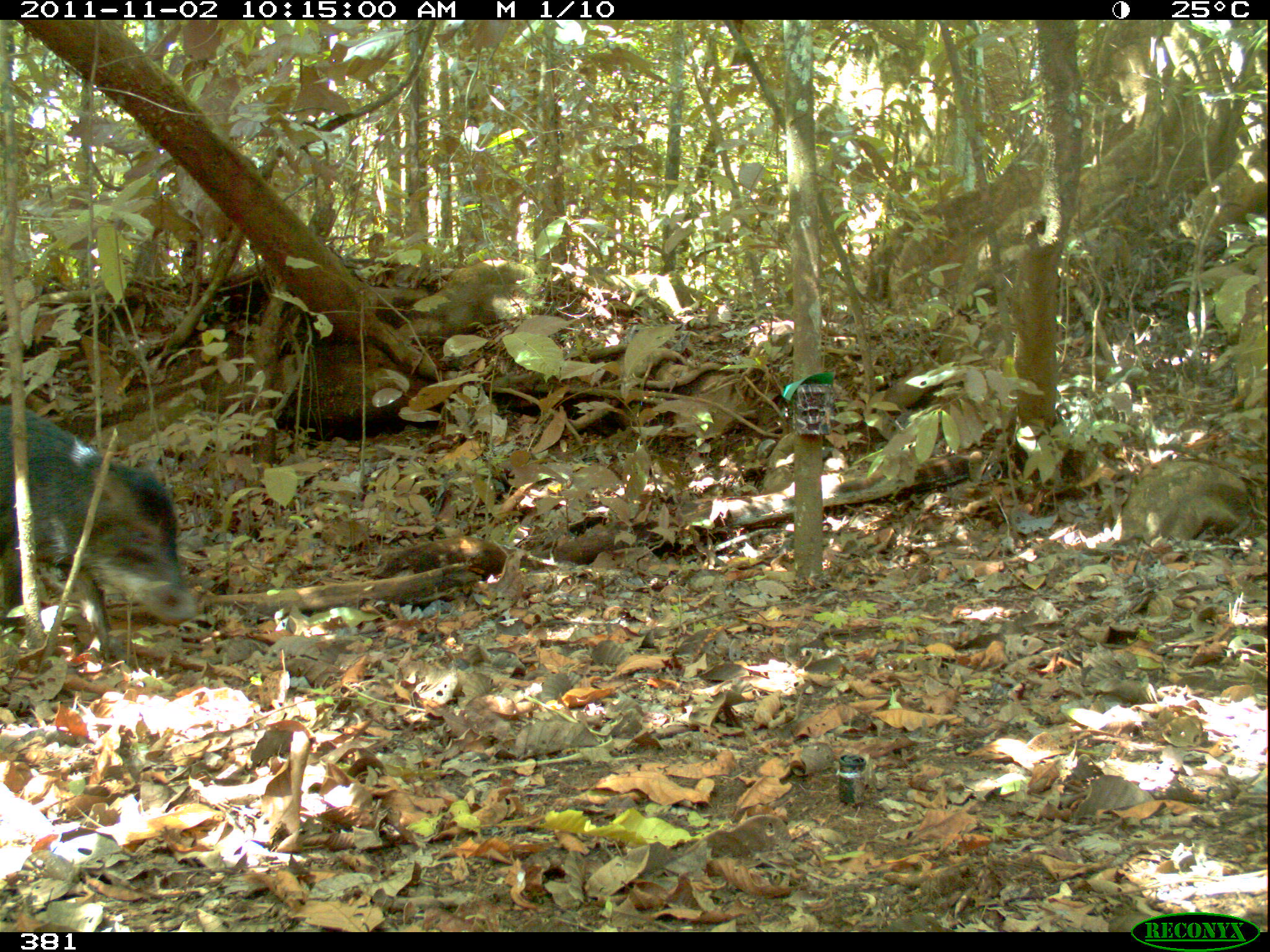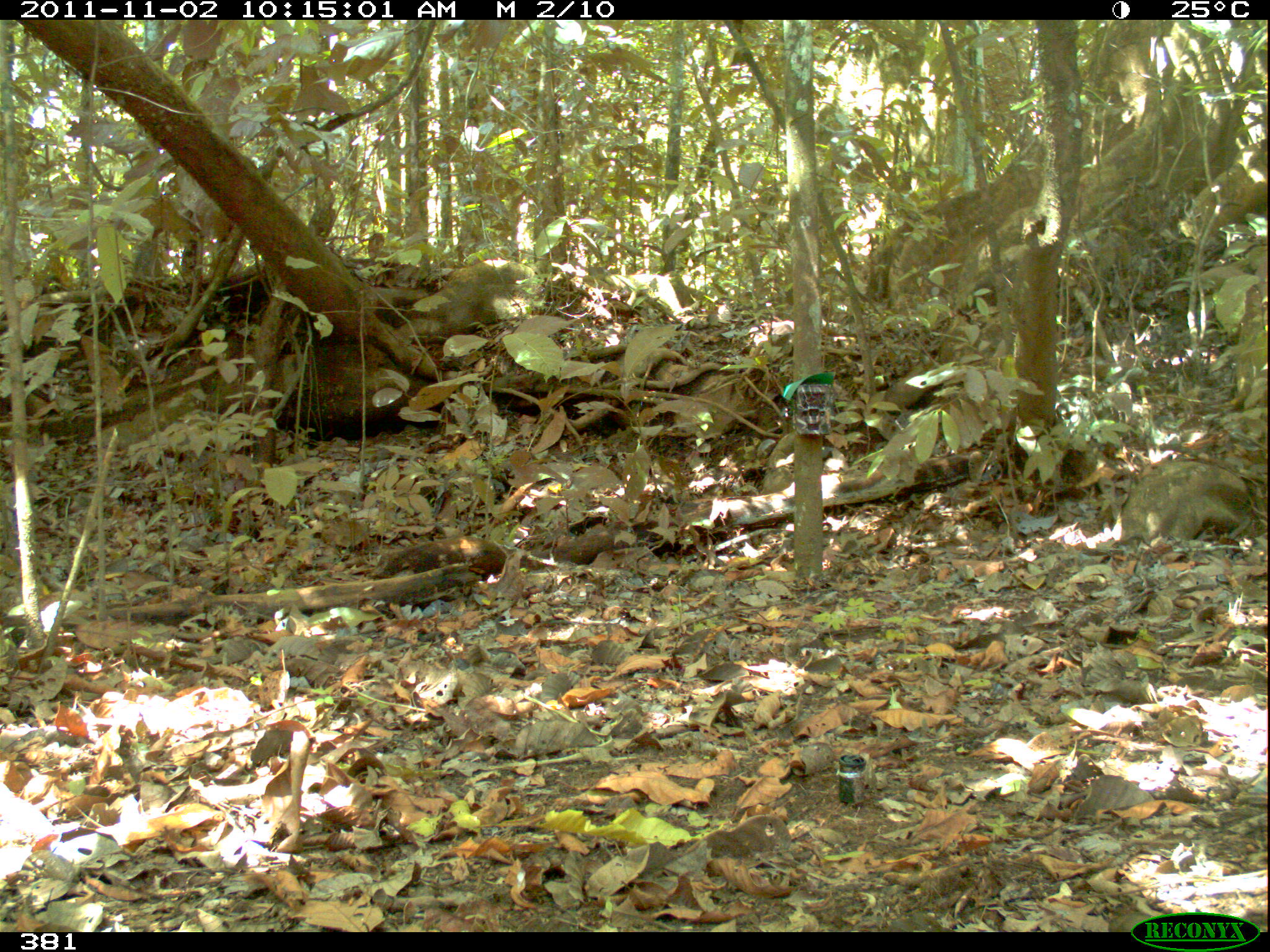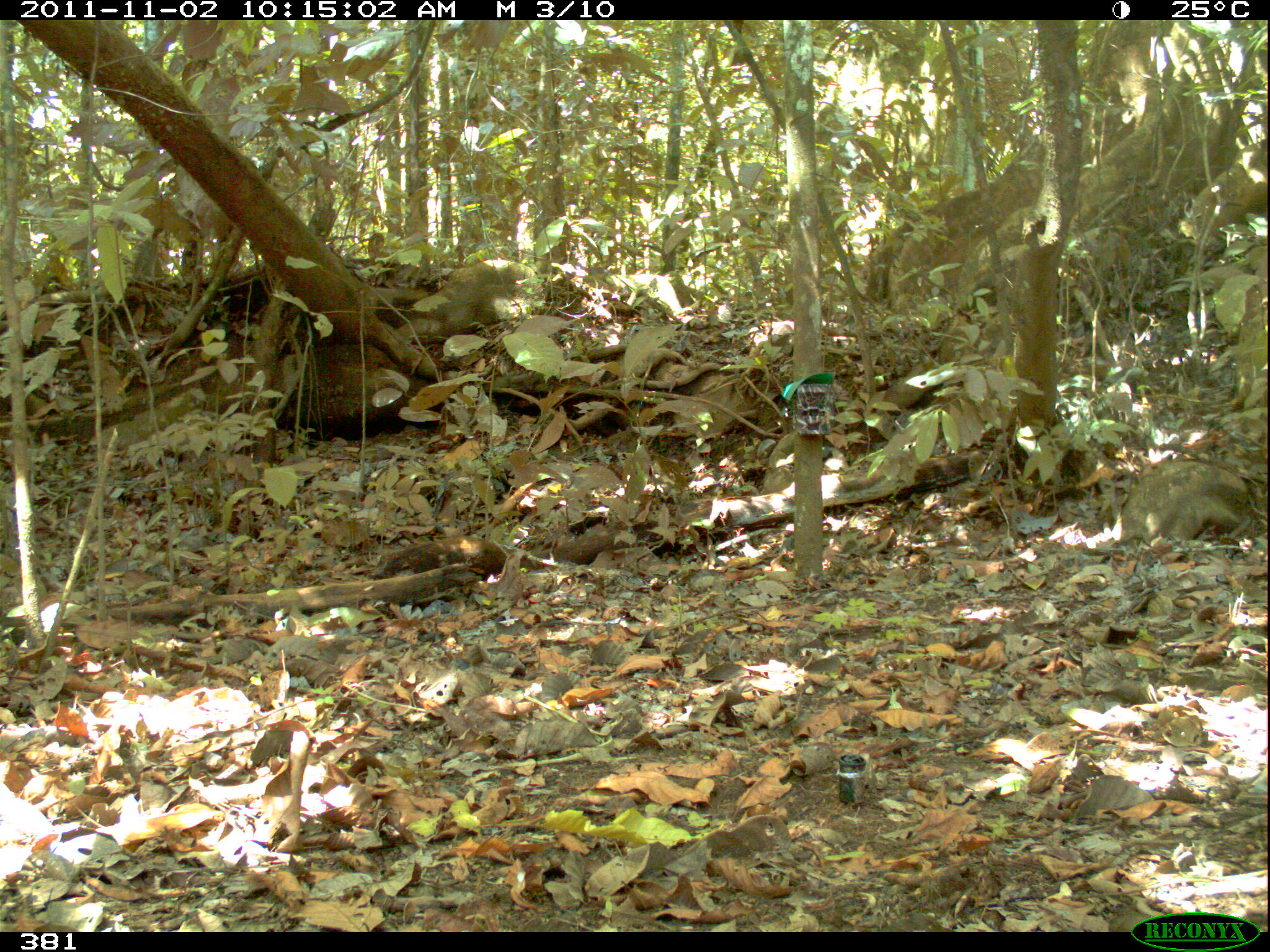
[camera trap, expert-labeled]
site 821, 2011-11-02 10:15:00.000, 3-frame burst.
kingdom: Animalia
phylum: Chordata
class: Mammalia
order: Artiodactyla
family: Tayassuidae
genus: Tayassu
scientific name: Tayassu pecari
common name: white-lipped peccary